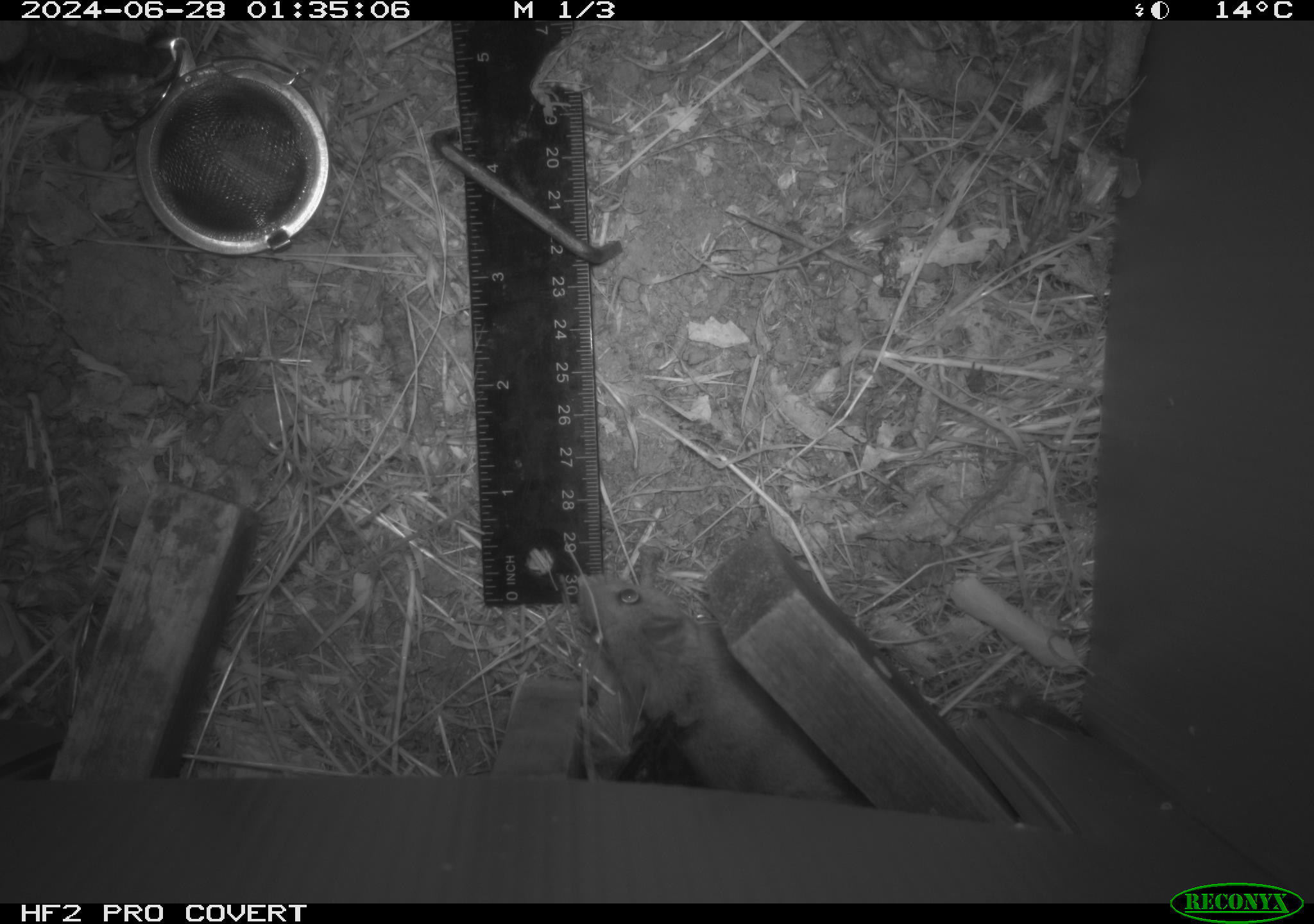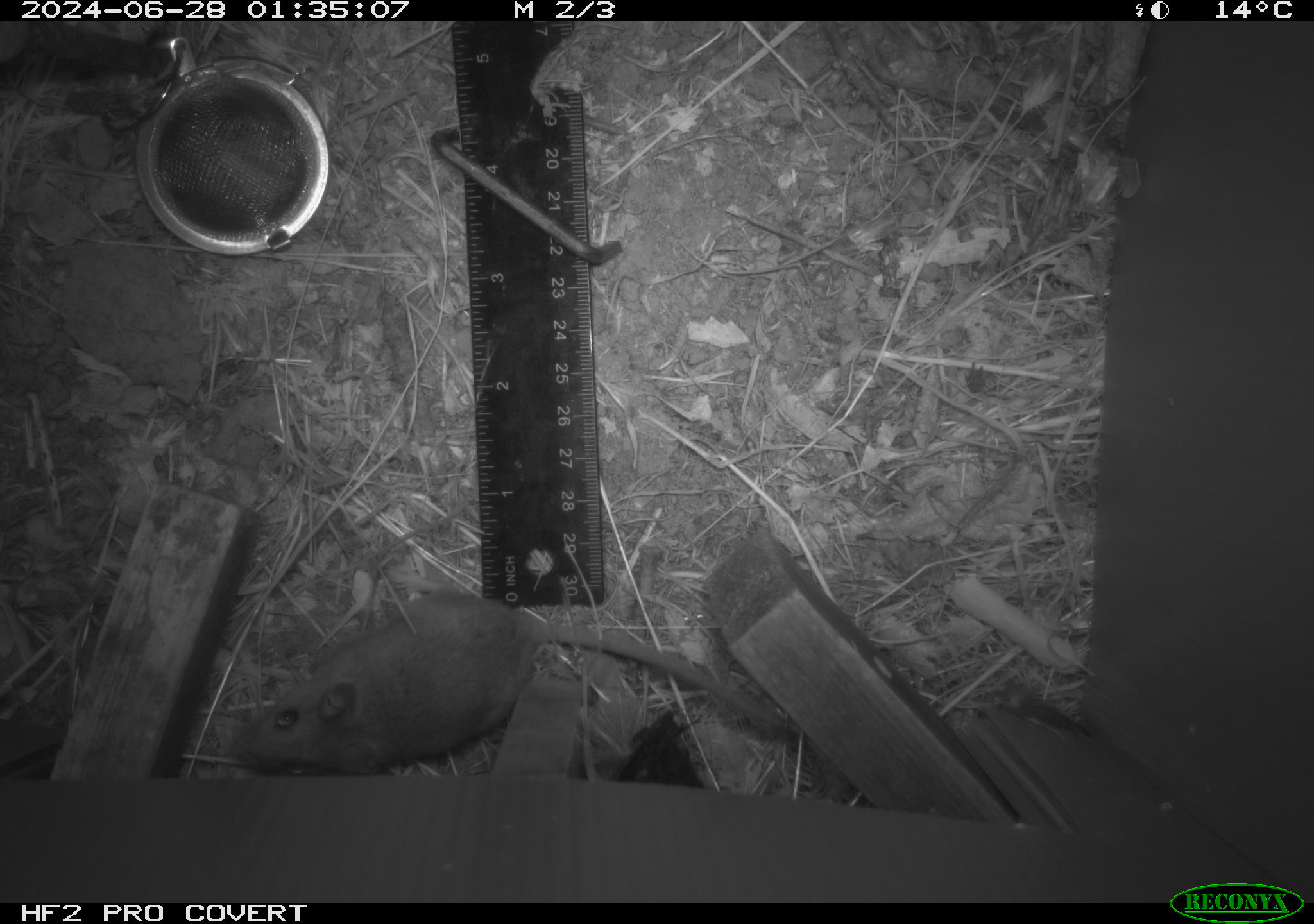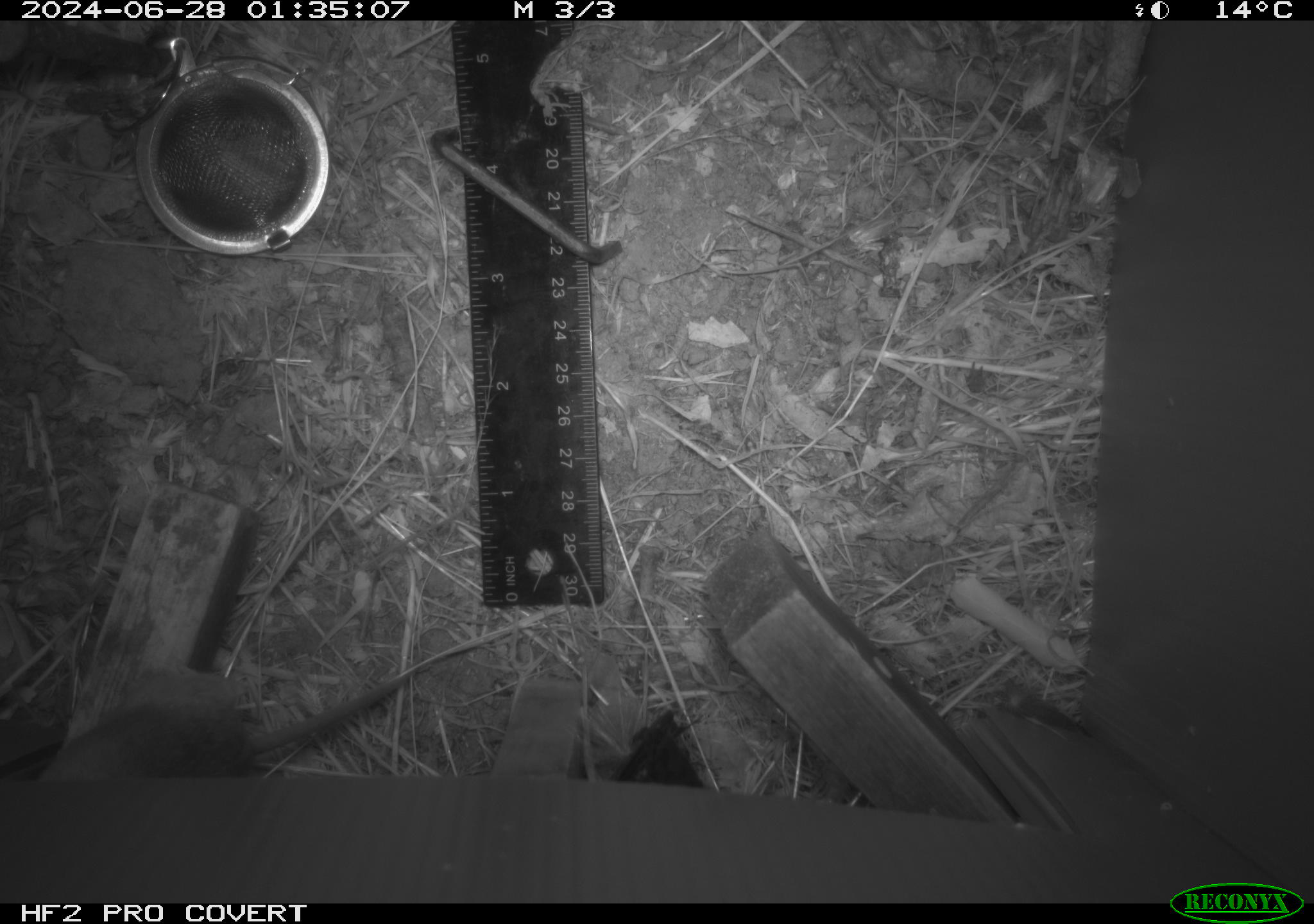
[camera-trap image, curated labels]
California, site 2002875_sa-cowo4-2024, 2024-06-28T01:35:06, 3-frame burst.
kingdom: Animalia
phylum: Chordata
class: Mammalia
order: Rodentia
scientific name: Rodentia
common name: rodent